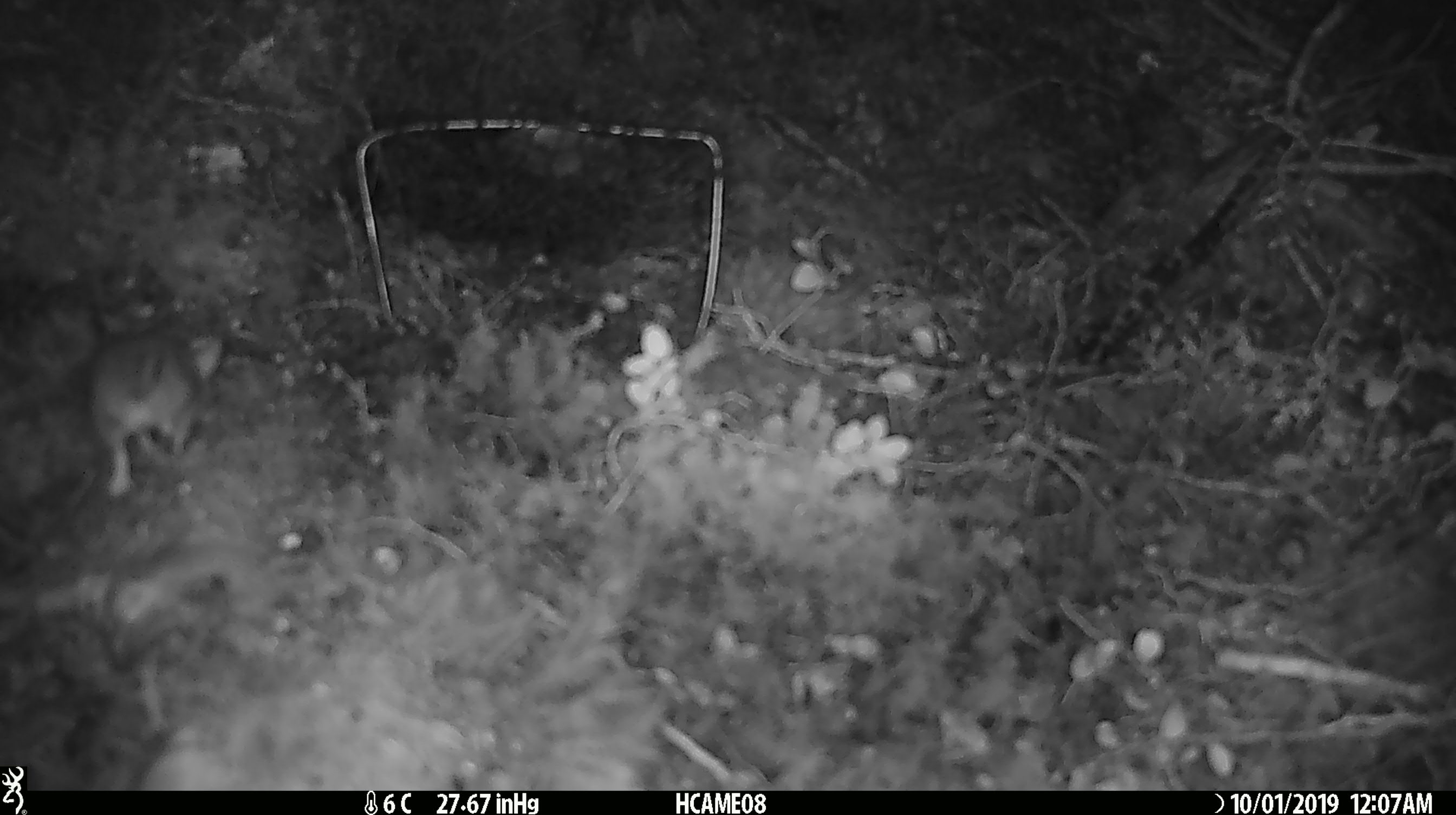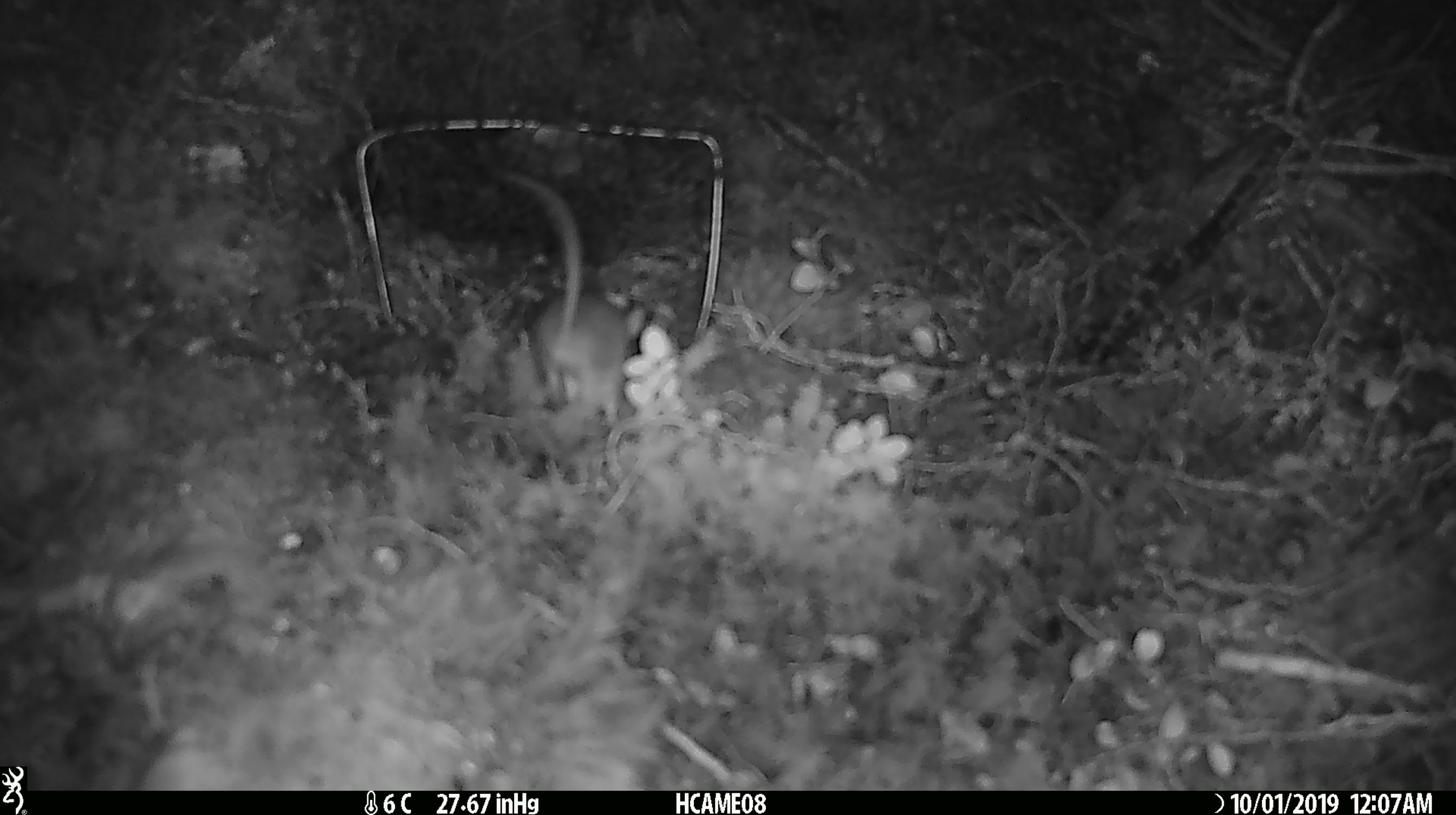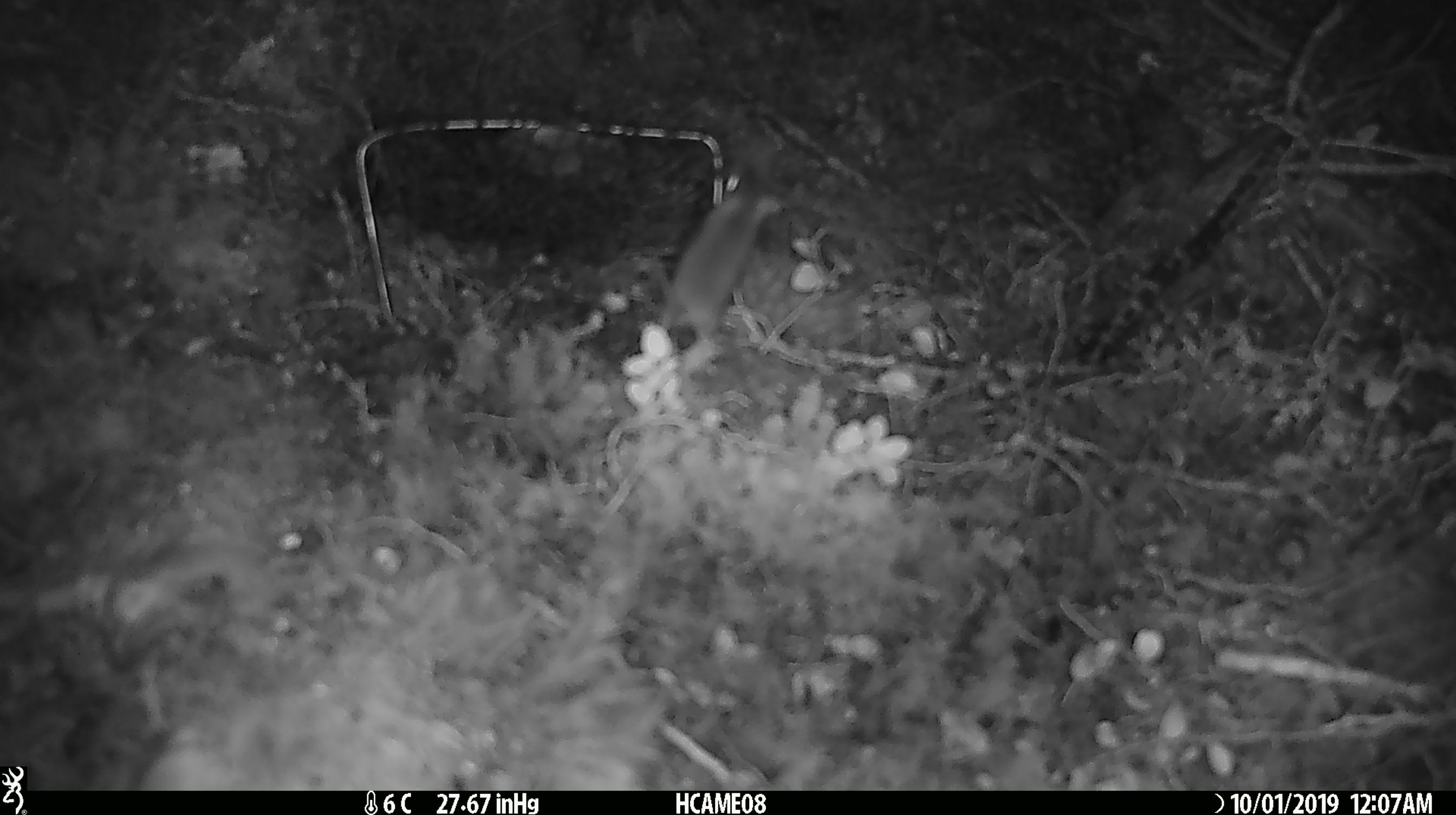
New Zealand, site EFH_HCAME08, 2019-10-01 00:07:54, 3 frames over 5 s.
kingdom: Animalia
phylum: Chordata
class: Mammalia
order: Rodentia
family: Muridae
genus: Mus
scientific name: Mus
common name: mouse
Mouse (Mus).